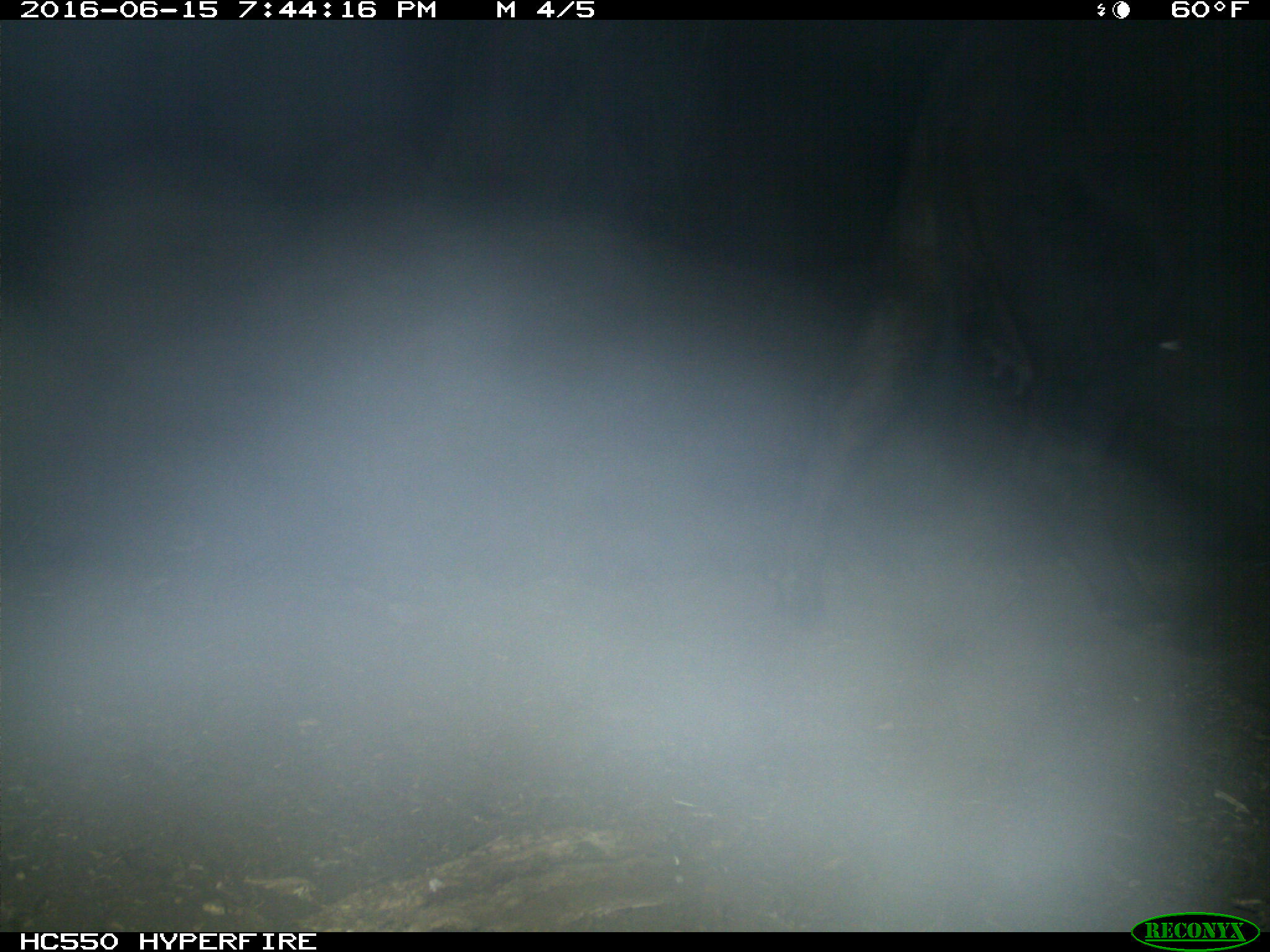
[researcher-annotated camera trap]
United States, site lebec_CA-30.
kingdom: Animalia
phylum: Chordata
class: Mammalia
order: Artiodactyla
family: Bovidae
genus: Bos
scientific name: Bos taurus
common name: domestic cow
Bos taurus (domestic cow).